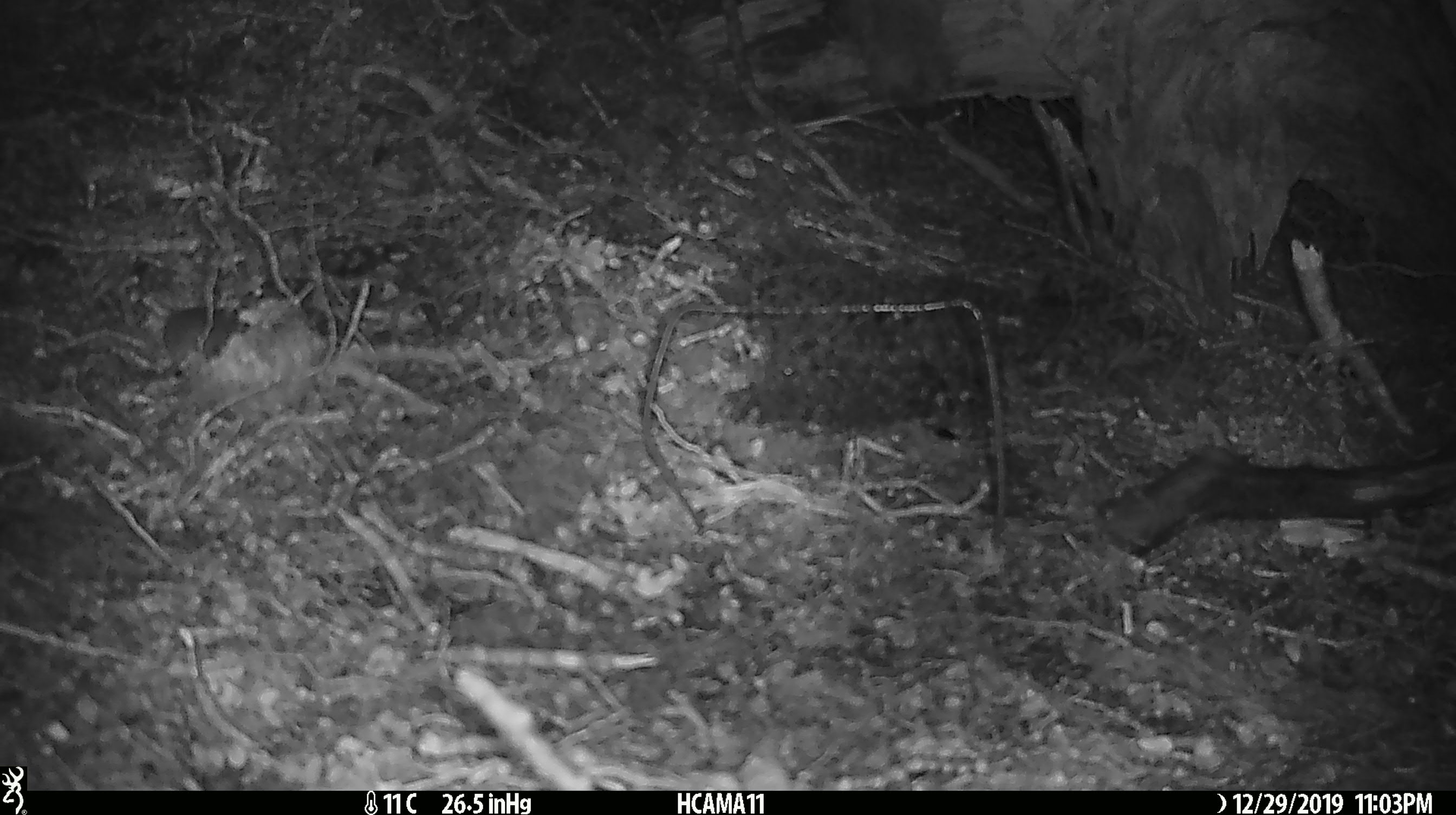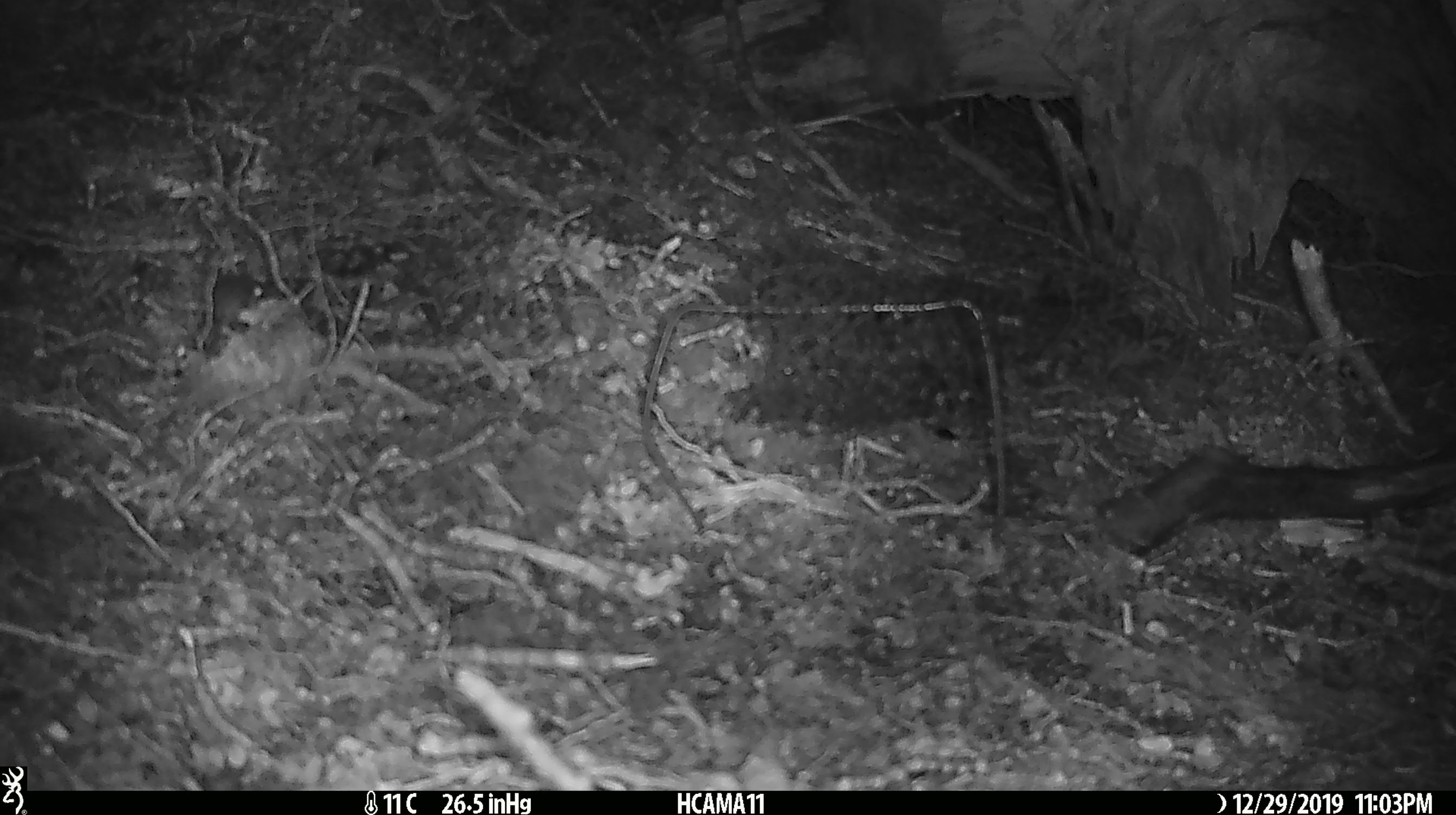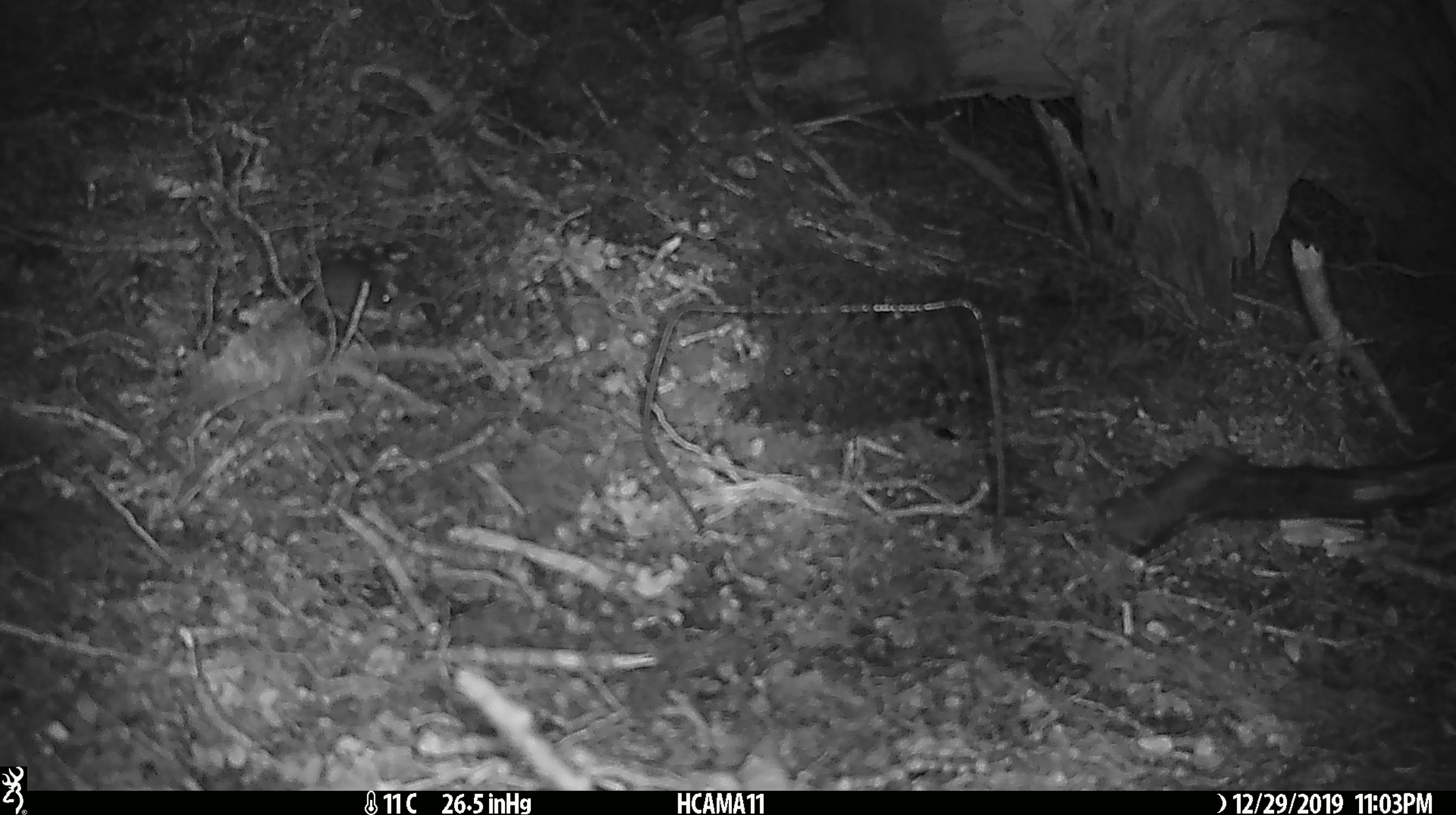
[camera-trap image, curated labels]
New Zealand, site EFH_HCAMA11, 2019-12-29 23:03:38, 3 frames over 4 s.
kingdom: Animalia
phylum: Chordata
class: Mammalia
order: Rodentia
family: Muridae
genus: Mus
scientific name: Mus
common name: mouse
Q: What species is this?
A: Mouse (Mus).